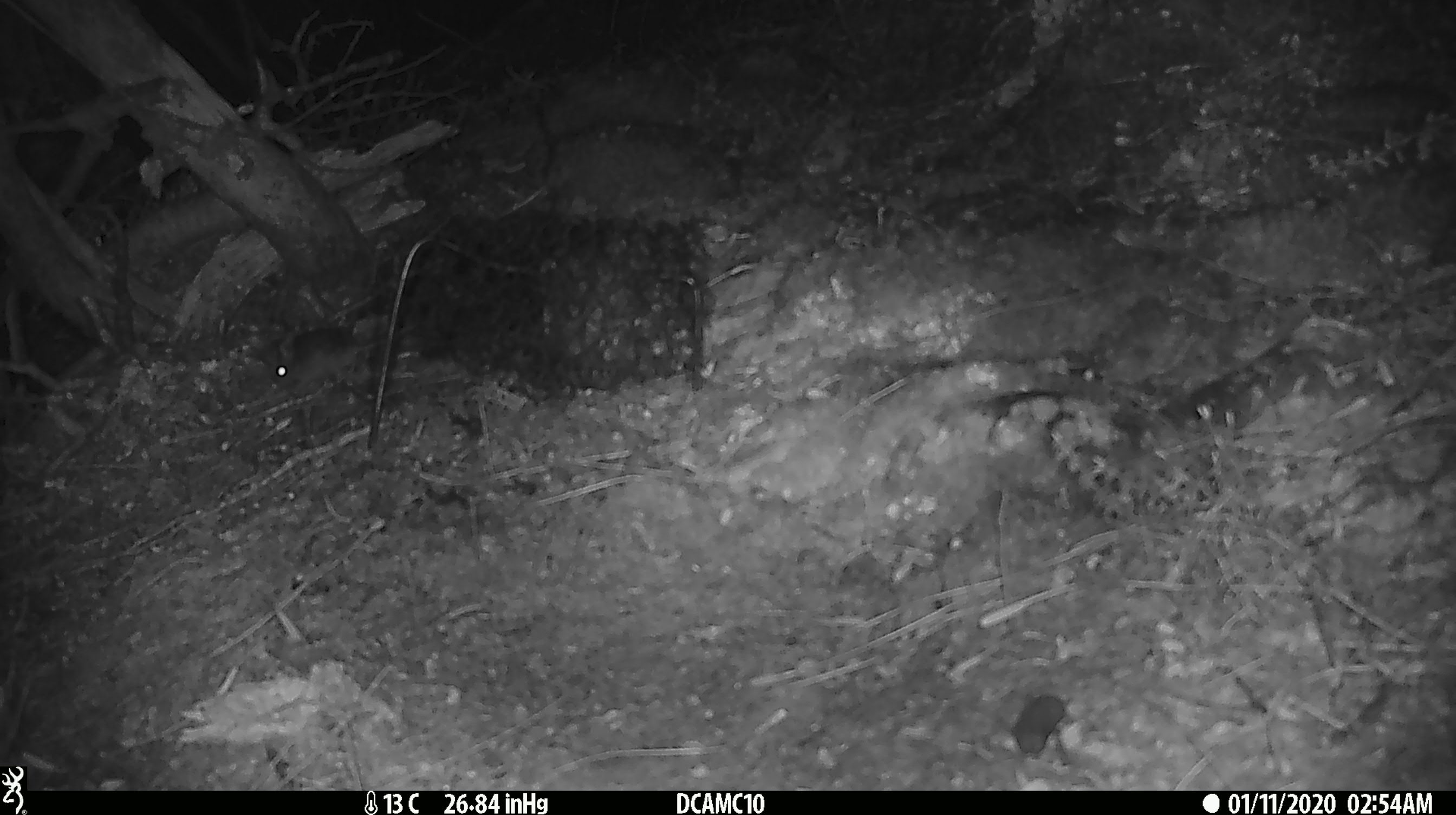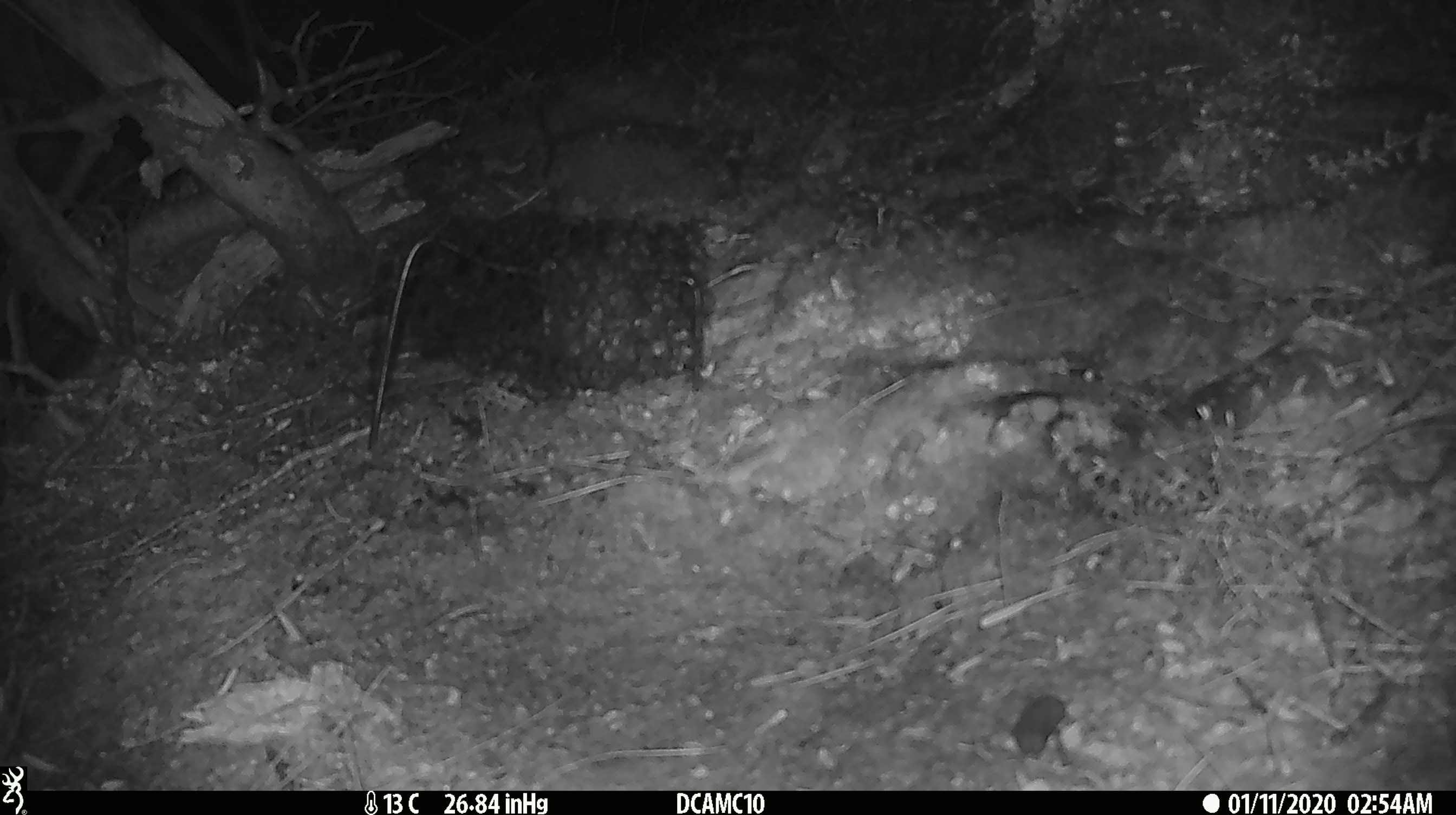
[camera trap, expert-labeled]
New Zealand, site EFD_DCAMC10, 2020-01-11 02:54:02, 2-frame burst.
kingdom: Animalia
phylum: Chordata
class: Mammalia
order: Rodentia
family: Muridae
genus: Mus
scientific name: Mus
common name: mouse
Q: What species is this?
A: Mouse (Mus).